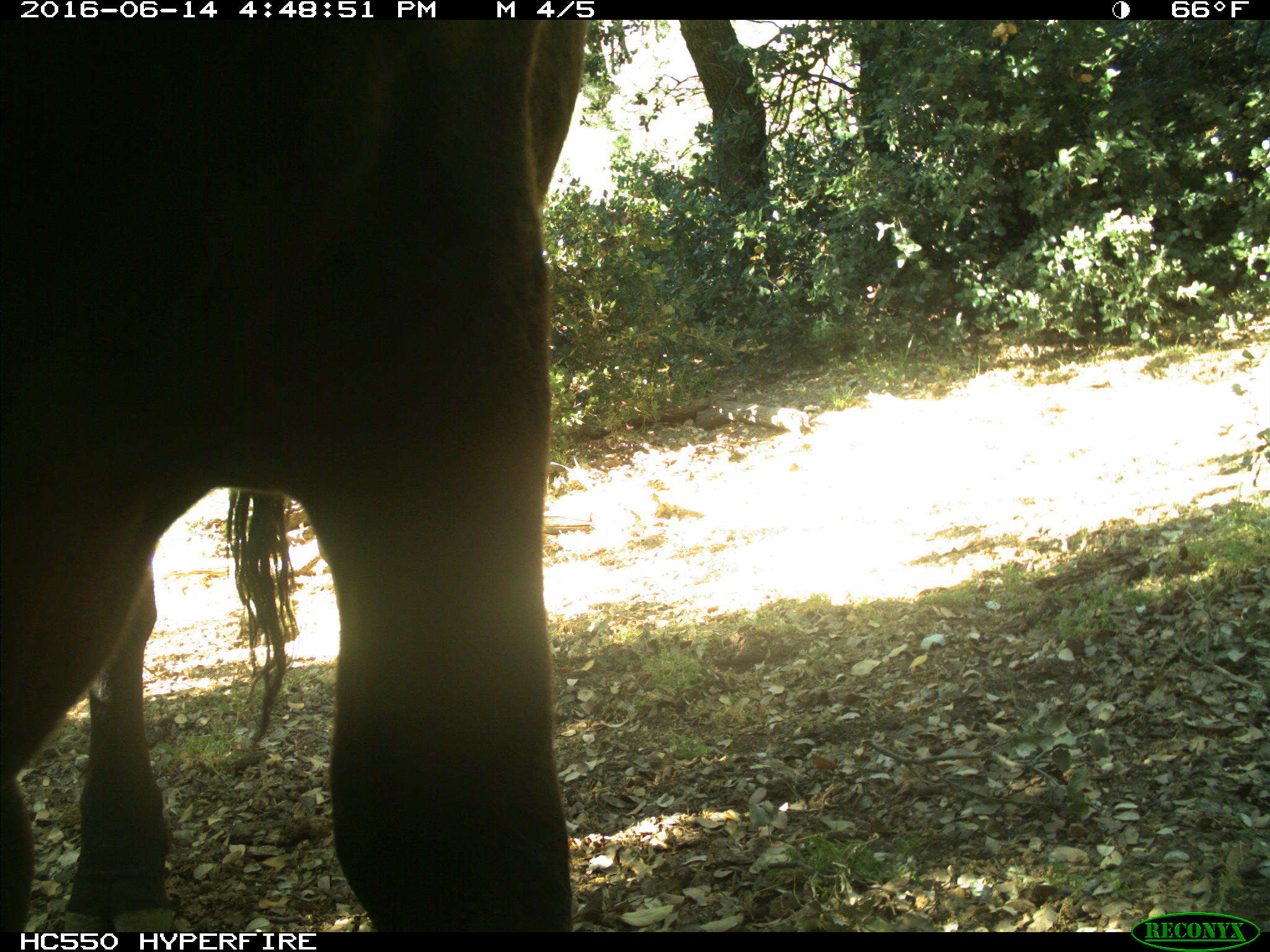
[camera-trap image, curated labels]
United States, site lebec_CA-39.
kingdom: Animalia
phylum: Chordata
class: Mammalia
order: Artiodactyla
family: Bovidae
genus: Bos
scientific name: Bos taurus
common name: domestic cow